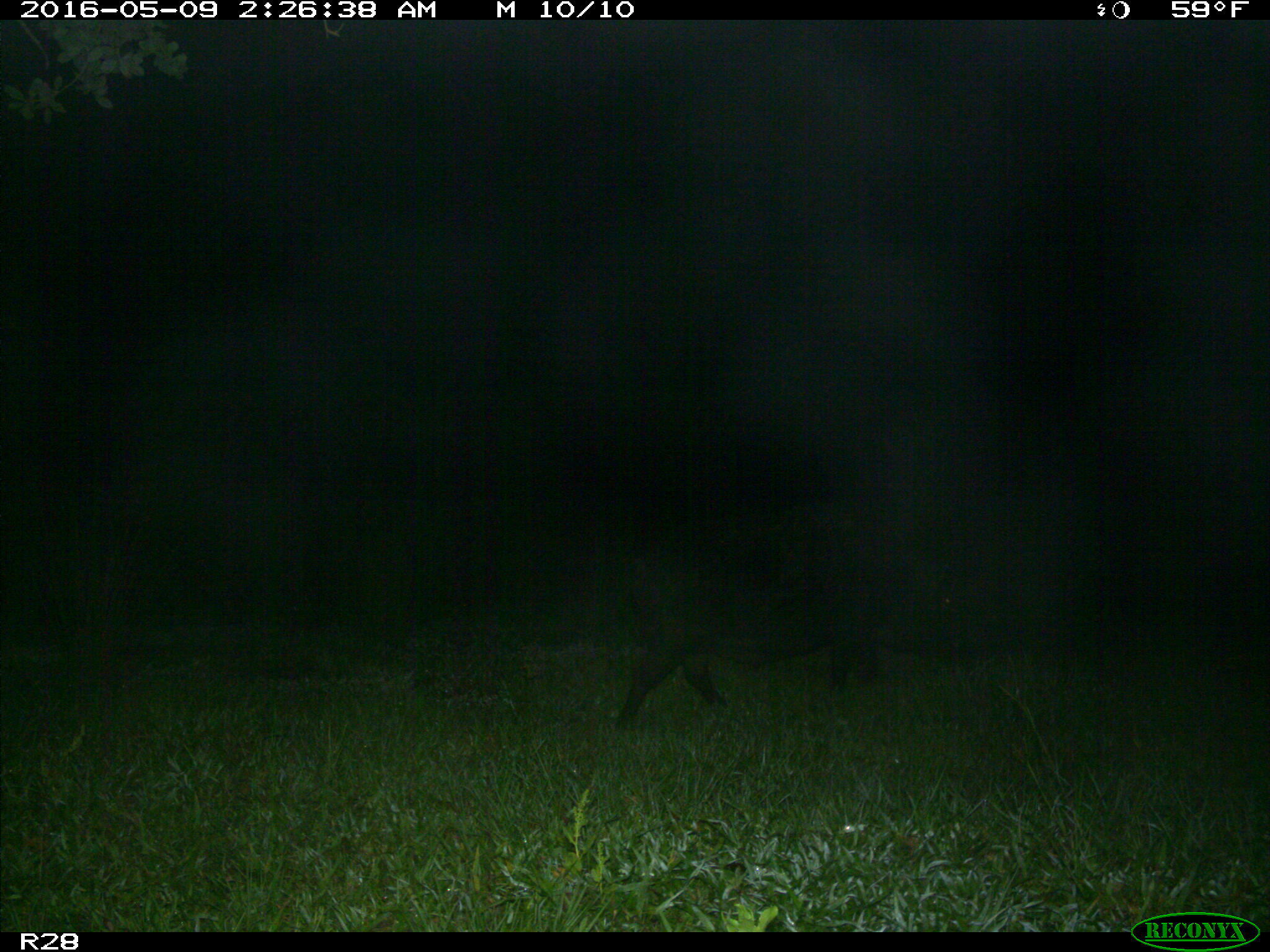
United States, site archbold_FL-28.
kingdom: Animalia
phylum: Chordata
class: Mammalia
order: Artiodactyla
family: Suidae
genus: Sus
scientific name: Sus scrofa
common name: wild boar